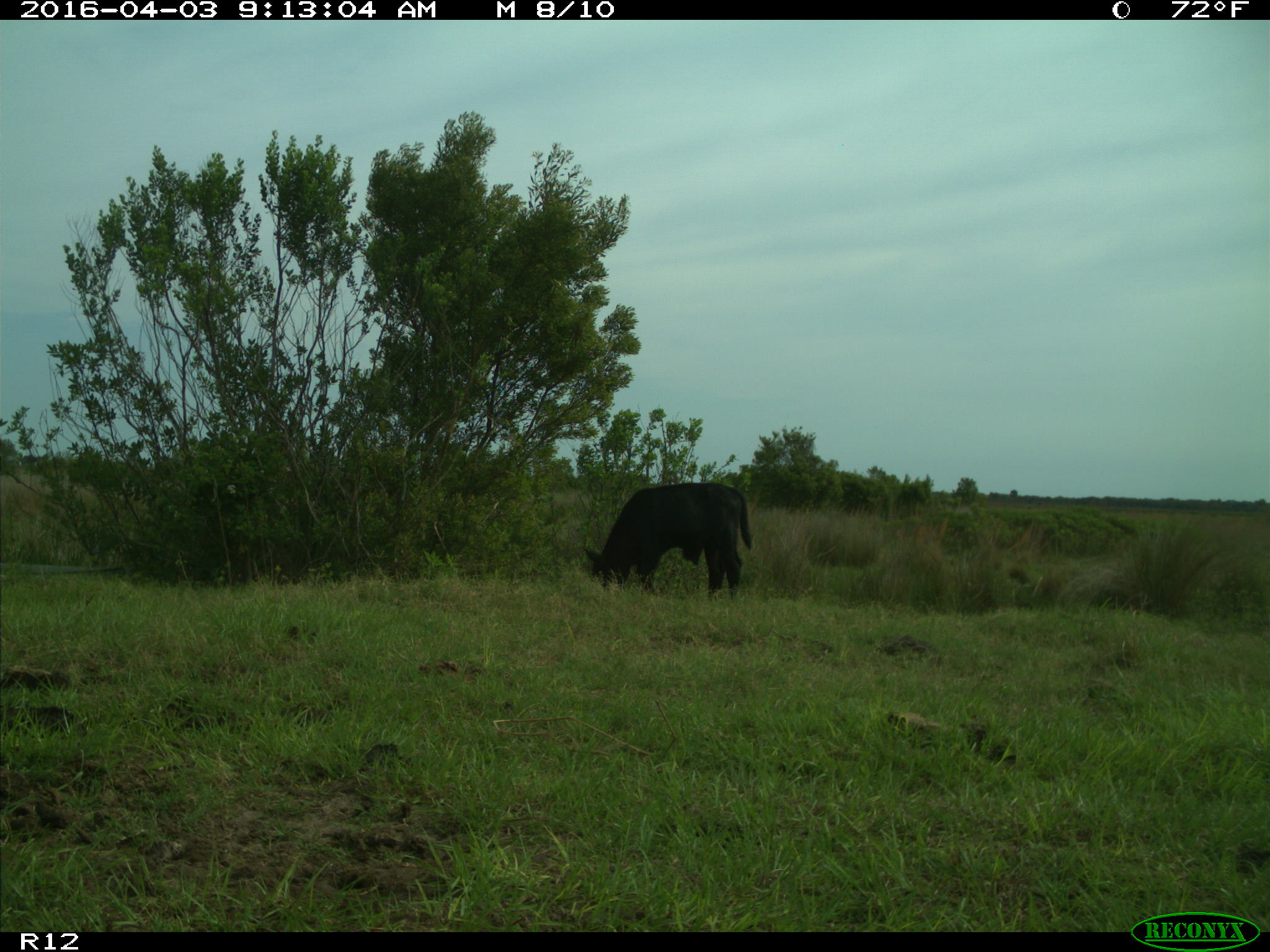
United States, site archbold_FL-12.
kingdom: Animalia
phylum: Chordata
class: Mammalia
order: Artiodactyla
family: Bovidae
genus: Bos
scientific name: Bos taurus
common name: domestic cow